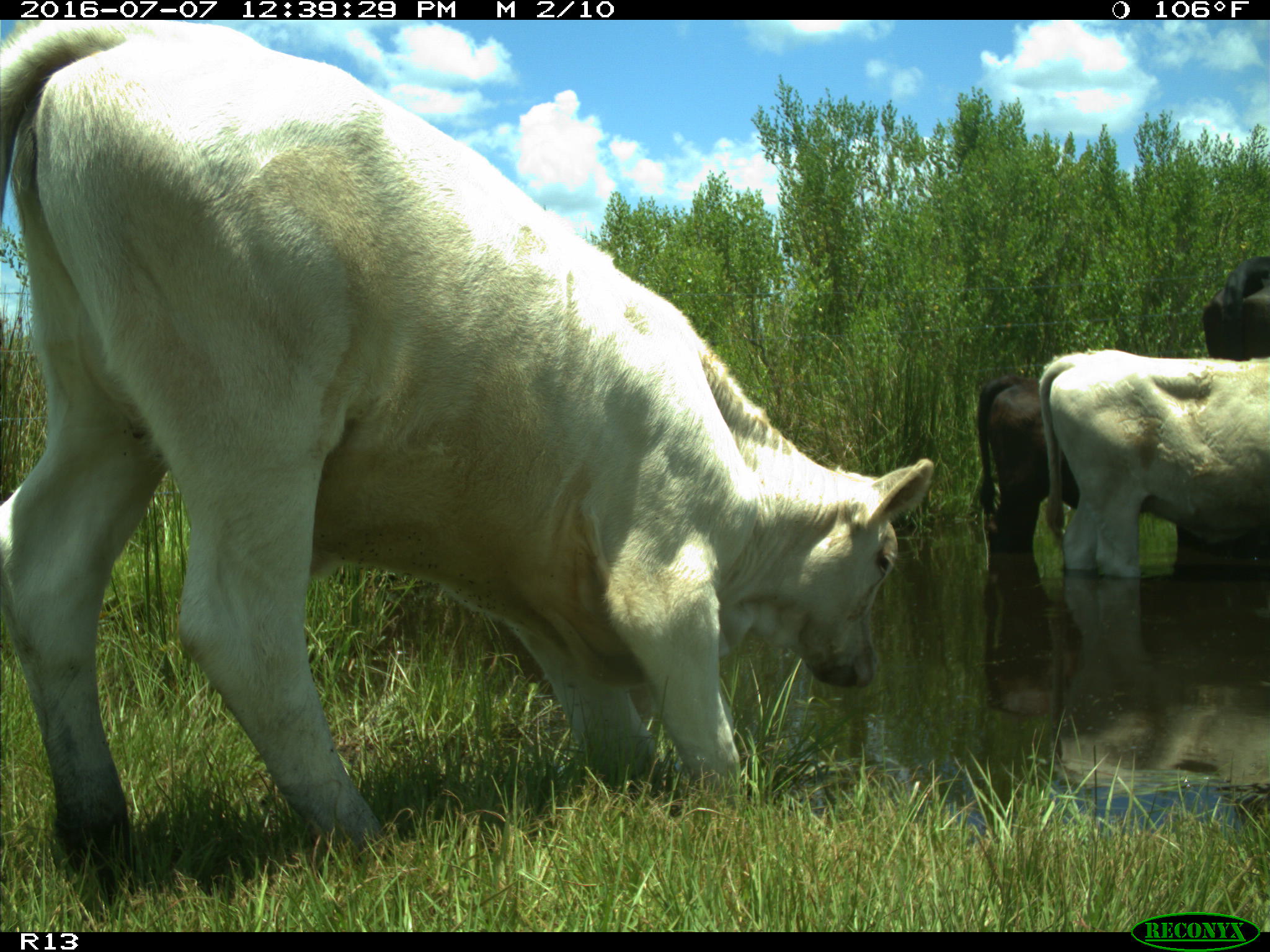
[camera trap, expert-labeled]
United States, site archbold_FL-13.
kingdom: Animalia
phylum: Chordata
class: Mammalia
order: Artiodactyla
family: Bovidae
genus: Bos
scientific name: Bos taurus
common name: domestic cow